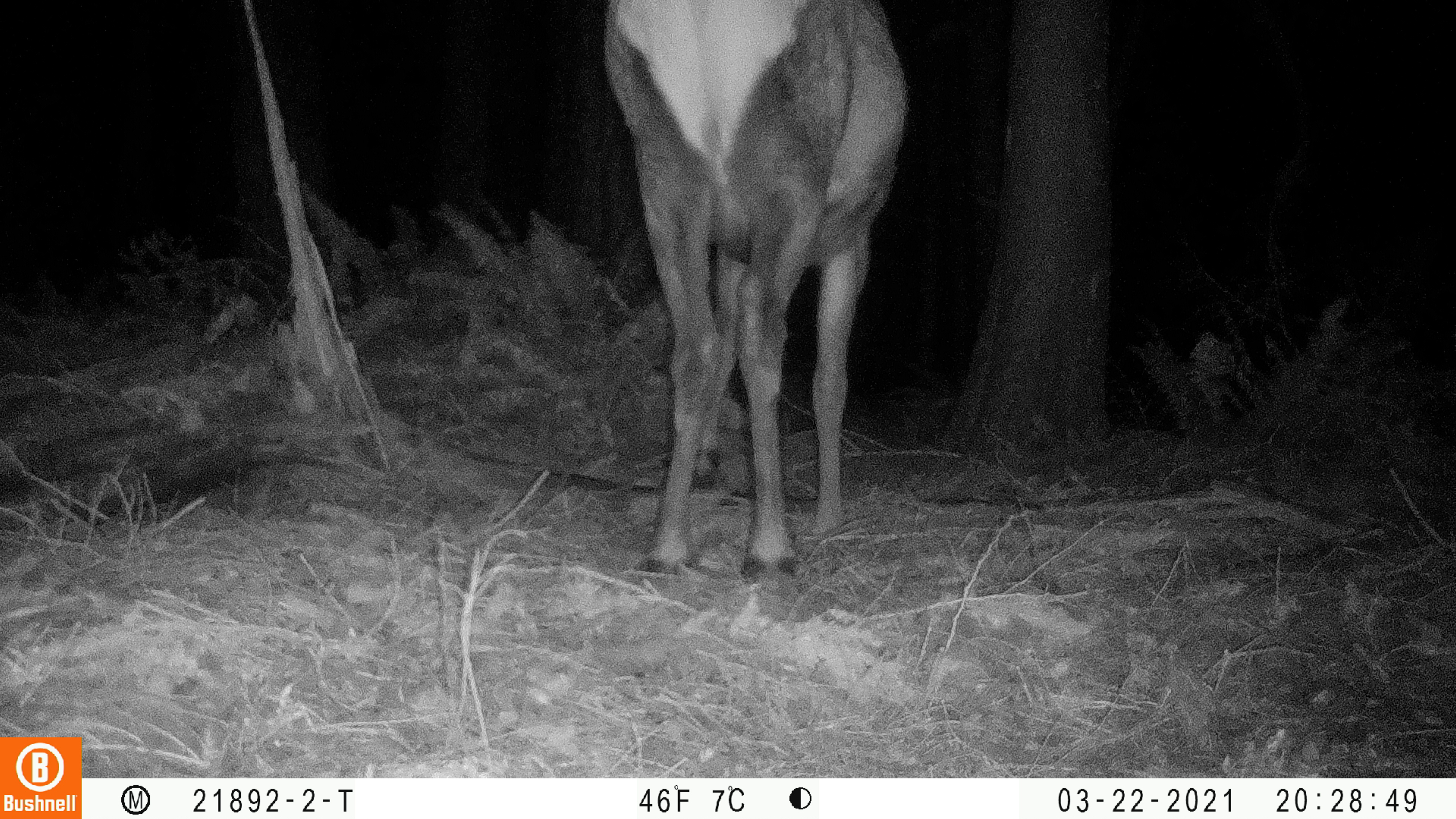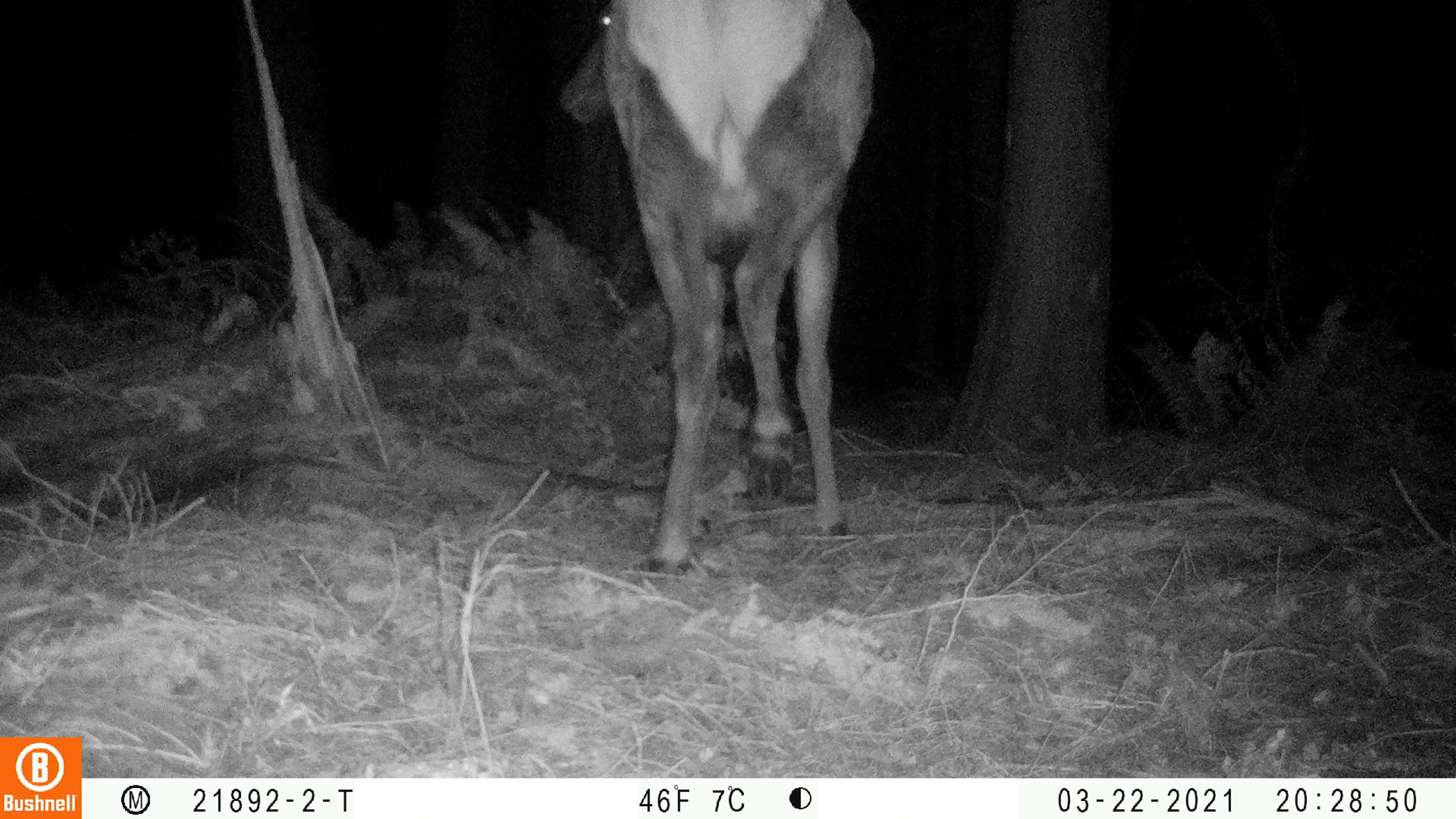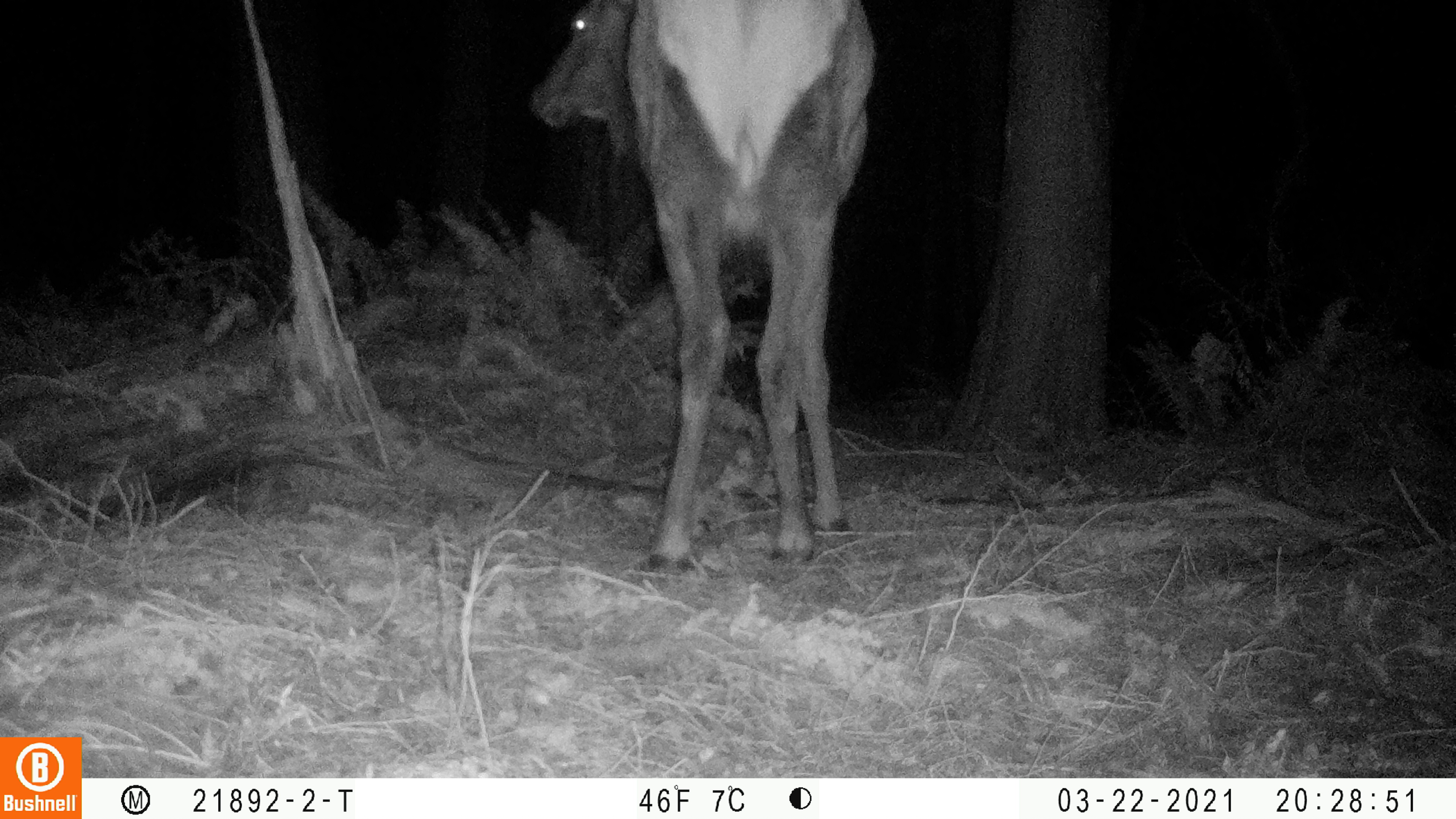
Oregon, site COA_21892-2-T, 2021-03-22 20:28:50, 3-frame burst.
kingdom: Animalia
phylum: Chordata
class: Mammalia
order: Artiodactyla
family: Cervidae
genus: Cervus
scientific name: Cervus canadensis roosevelti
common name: roosevelt elk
Roosevelt elk (Cervus canadensis roosevelti).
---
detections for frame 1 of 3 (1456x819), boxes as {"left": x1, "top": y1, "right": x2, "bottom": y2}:
roosevelt elk: {"left": 578, "top": 1, "right": 948, "bottom": 598}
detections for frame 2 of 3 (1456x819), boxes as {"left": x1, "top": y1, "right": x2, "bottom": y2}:
roosevelt elk: {"left": 546, "top": 1, "right": 909, "bottom": 604}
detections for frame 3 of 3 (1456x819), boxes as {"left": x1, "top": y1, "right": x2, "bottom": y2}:
roosevelt elk: {"left": 506, "top": 0, "right": 919, "bottom": 604}